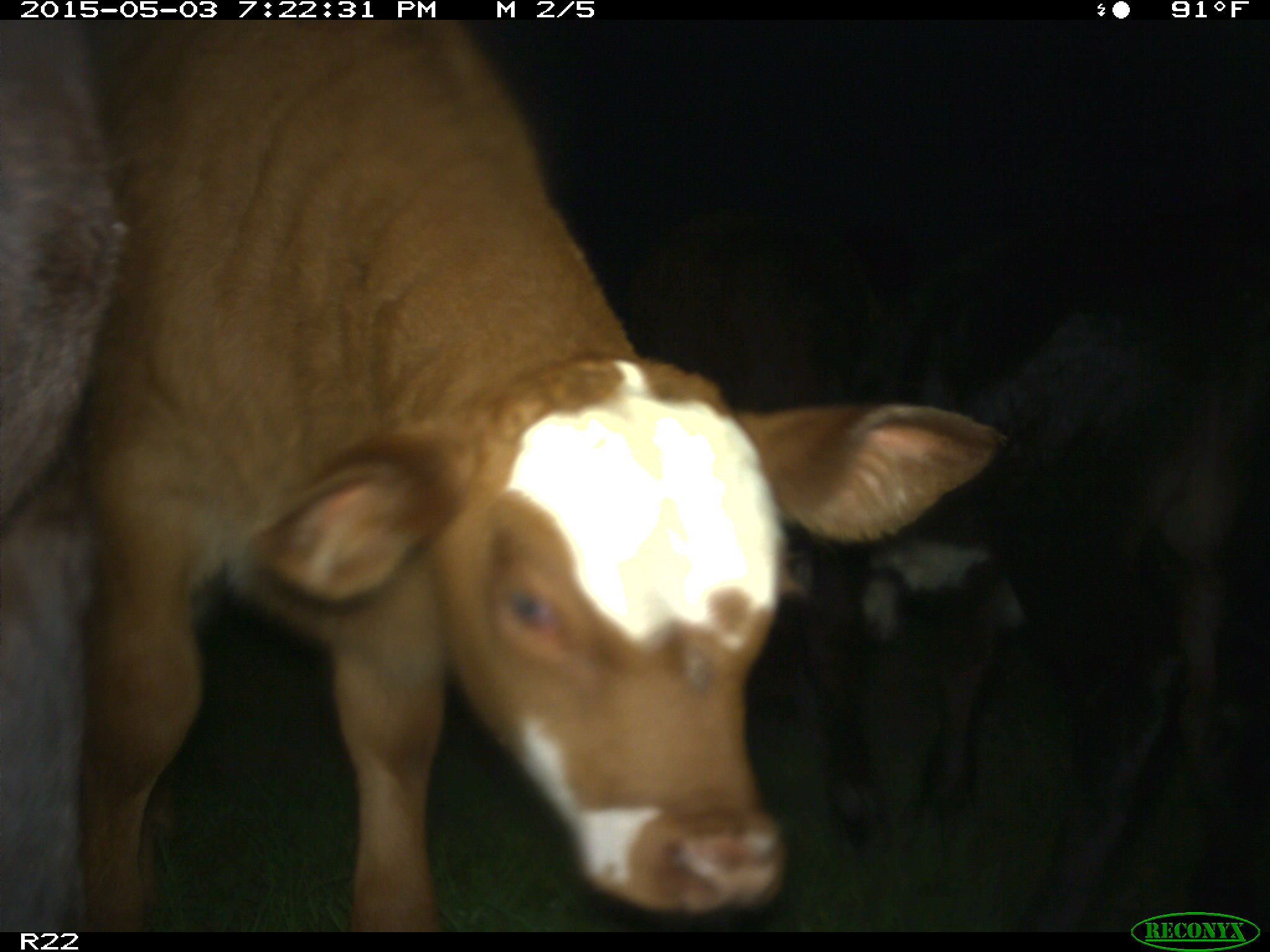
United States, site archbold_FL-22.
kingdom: Animalia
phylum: Chordata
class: Mammalia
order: Artiodactyla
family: Bovidae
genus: Bos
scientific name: Bos taurus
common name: domestic cow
Bos taurus (domestic cow).